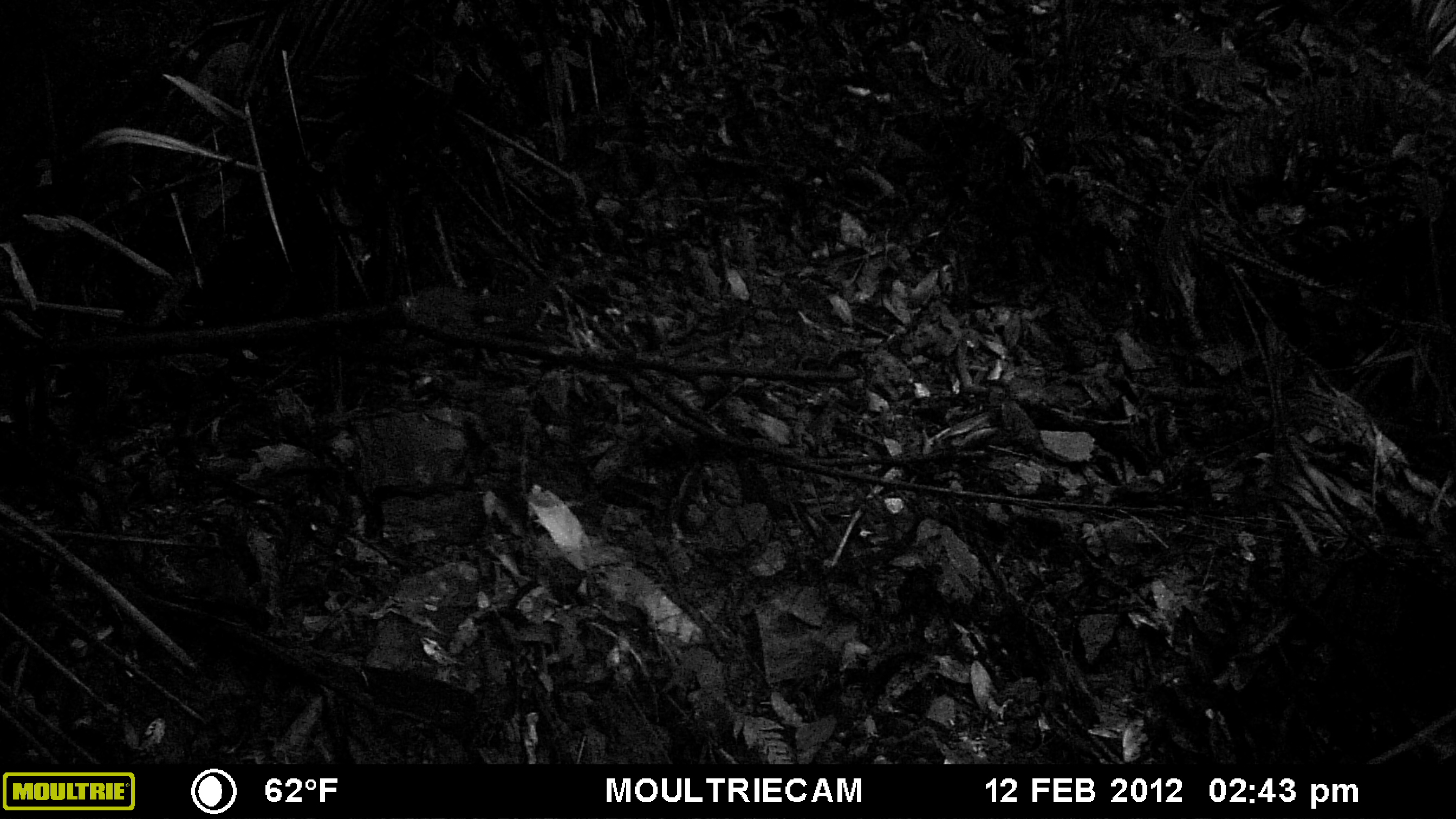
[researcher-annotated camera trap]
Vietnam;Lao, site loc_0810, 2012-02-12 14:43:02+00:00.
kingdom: Animalia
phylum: Chordata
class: Mammalia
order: Rodentia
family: Sciuridae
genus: Sciurus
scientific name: Sciurus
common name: squirrel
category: unidentified squirrel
Unidentified squirrel (squirrel) (Sciurus). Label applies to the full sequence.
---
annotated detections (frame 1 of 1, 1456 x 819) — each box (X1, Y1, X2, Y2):
unidentified squirrel: (396, 260, 563, 336)